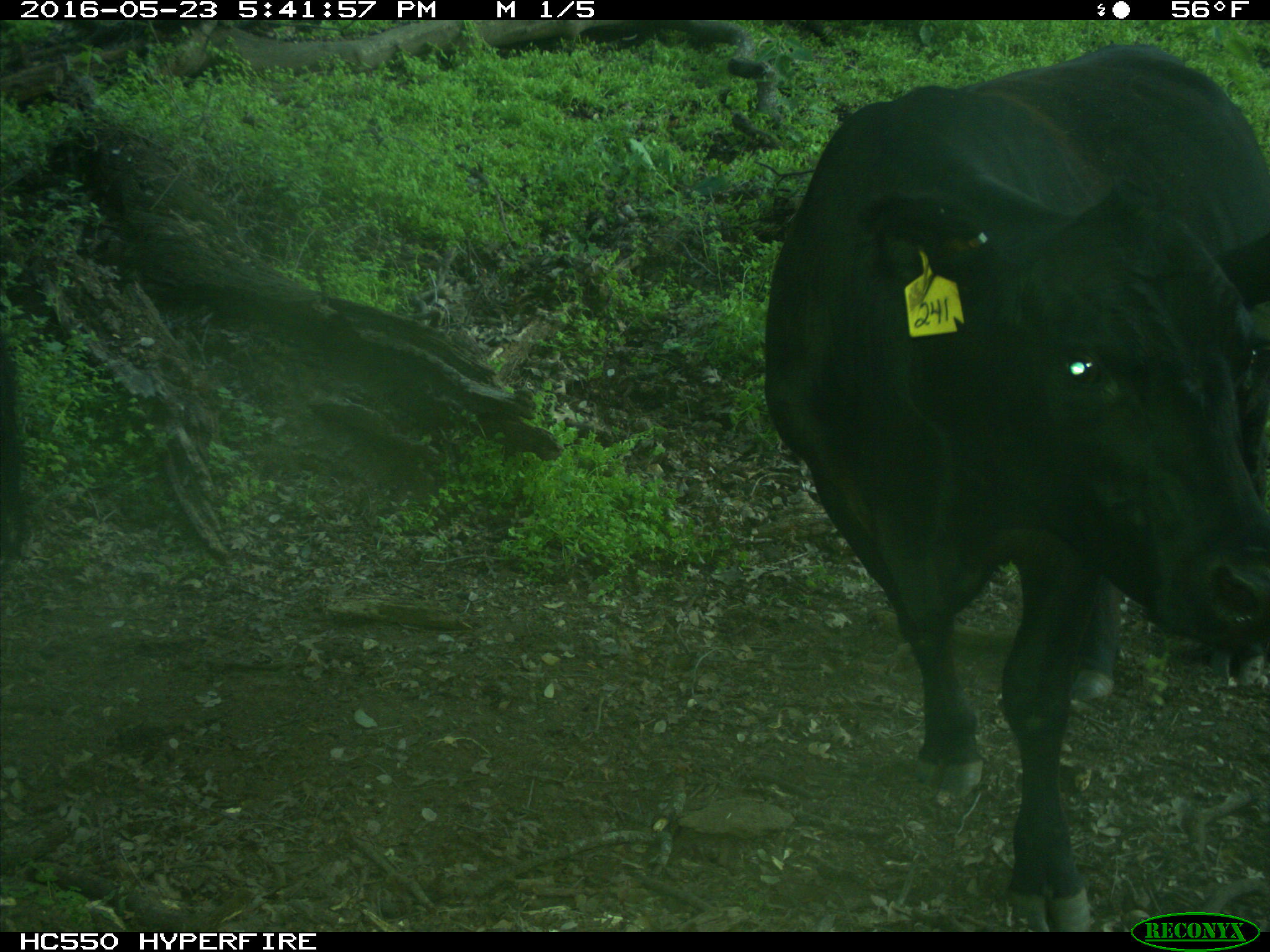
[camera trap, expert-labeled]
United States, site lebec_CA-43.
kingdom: Animalia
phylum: Chordata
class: Mammalia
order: Artiodactyla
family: Bovidae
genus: Bos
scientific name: Bos taurus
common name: domestic cow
Bos taurus (domestic cow).